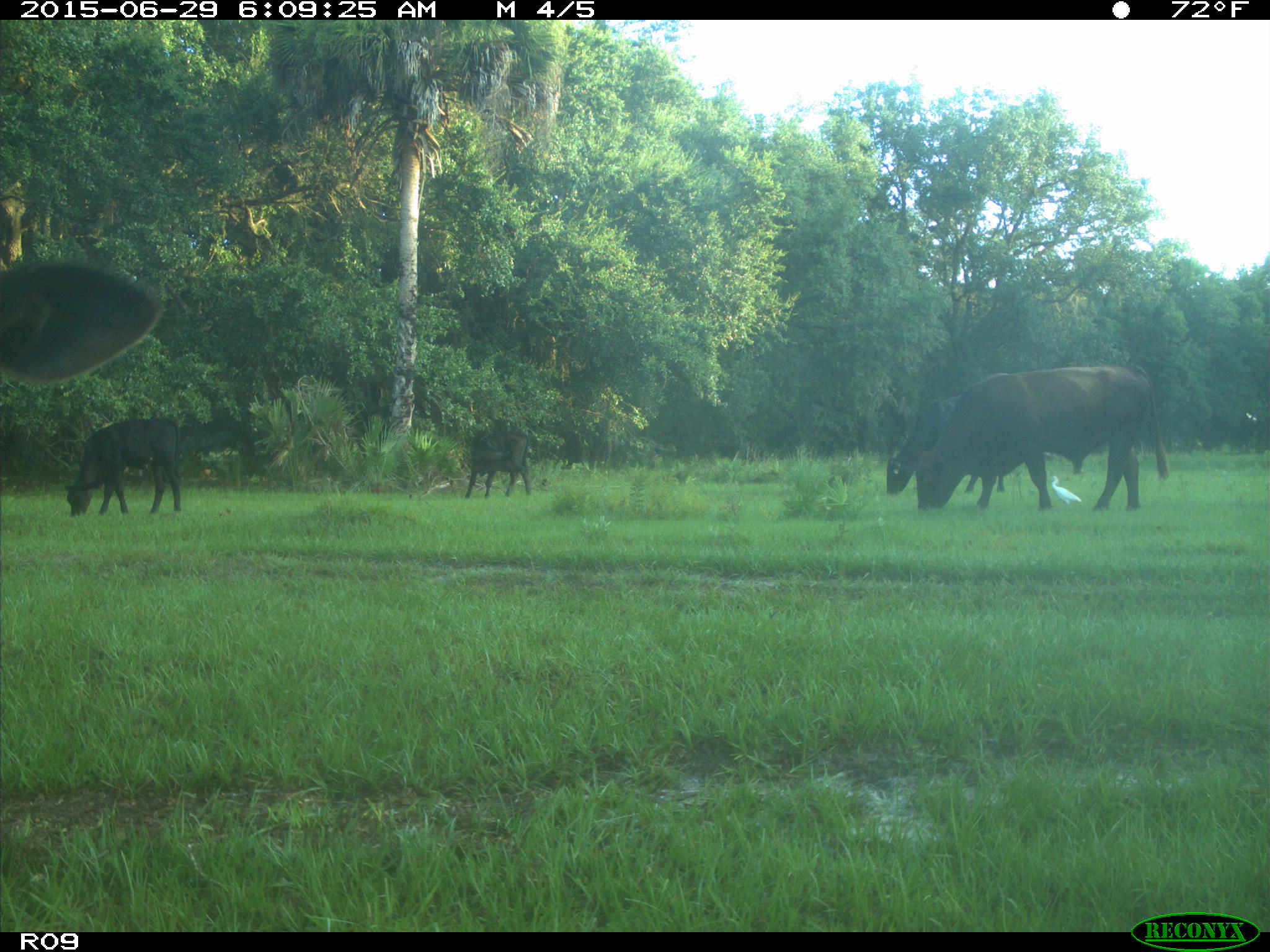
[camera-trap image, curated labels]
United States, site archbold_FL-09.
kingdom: Animalia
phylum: Chordata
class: Mammalia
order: Artiodactyla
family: Bovidae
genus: Bos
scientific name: Bos taurus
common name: domestic cow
Bos taurus (domestic cow).